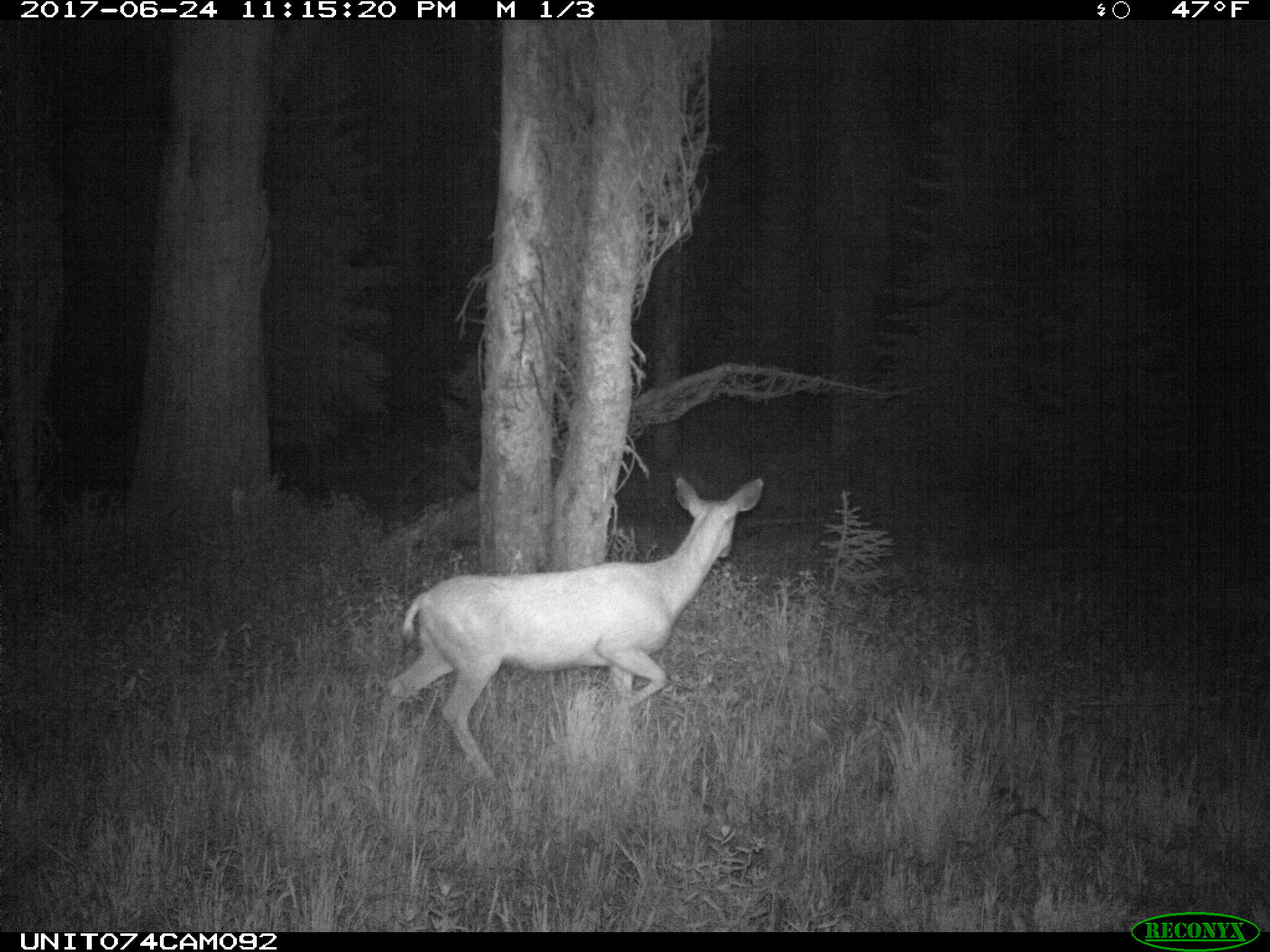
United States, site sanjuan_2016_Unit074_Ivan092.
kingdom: Animalia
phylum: Chordata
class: Mammalia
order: Artiodactyla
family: Cervidae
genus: Odocoileus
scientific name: Odocoileus hemionus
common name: mule deer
Odocoileus hemionus (mule deer).